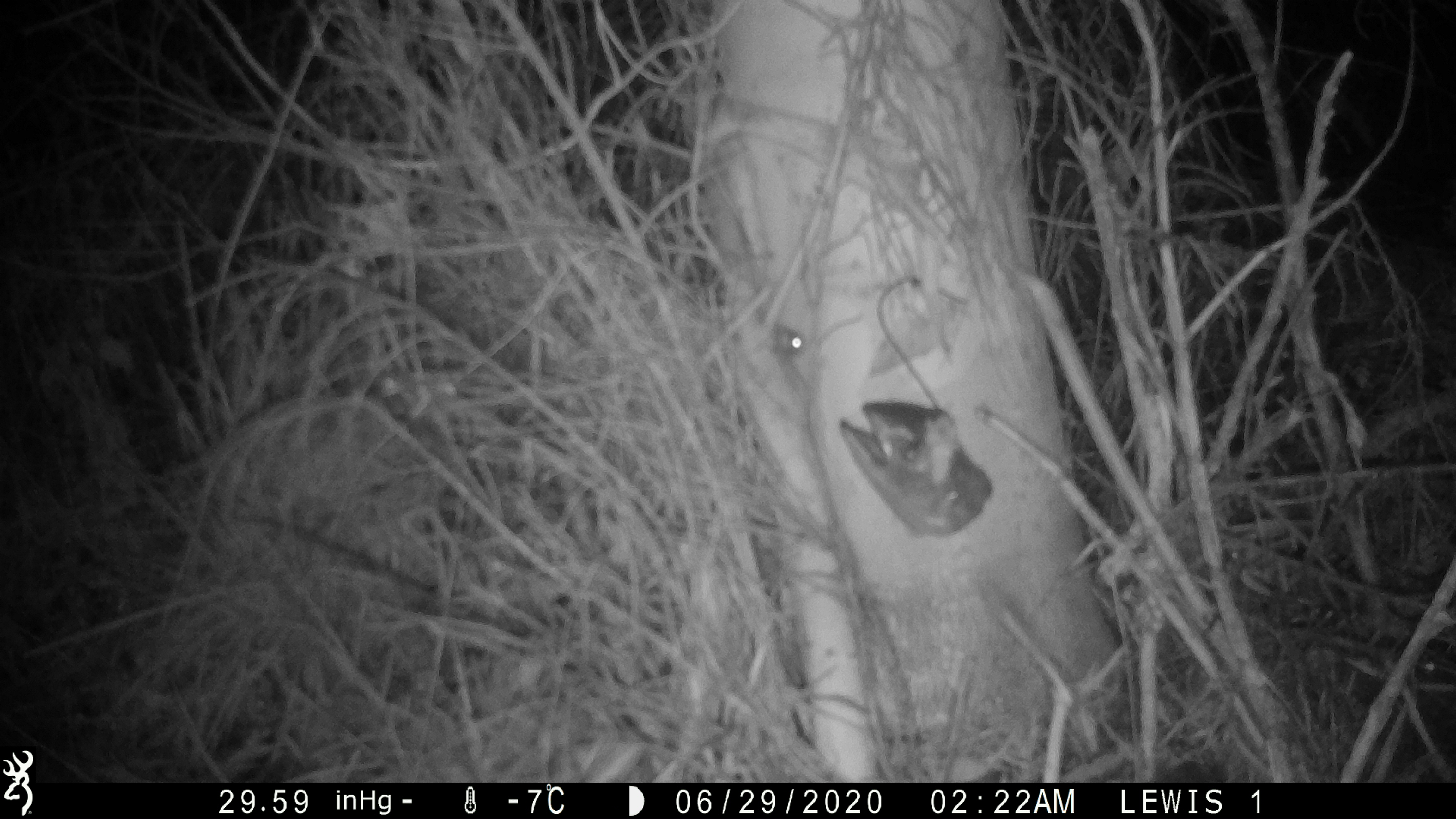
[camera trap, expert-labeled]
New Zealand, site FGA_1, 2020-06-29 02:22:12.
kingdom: Animalia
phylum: Chordata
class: Mammalia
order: Rodentia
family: Muridae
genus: Mus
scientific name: Mus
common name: mouse